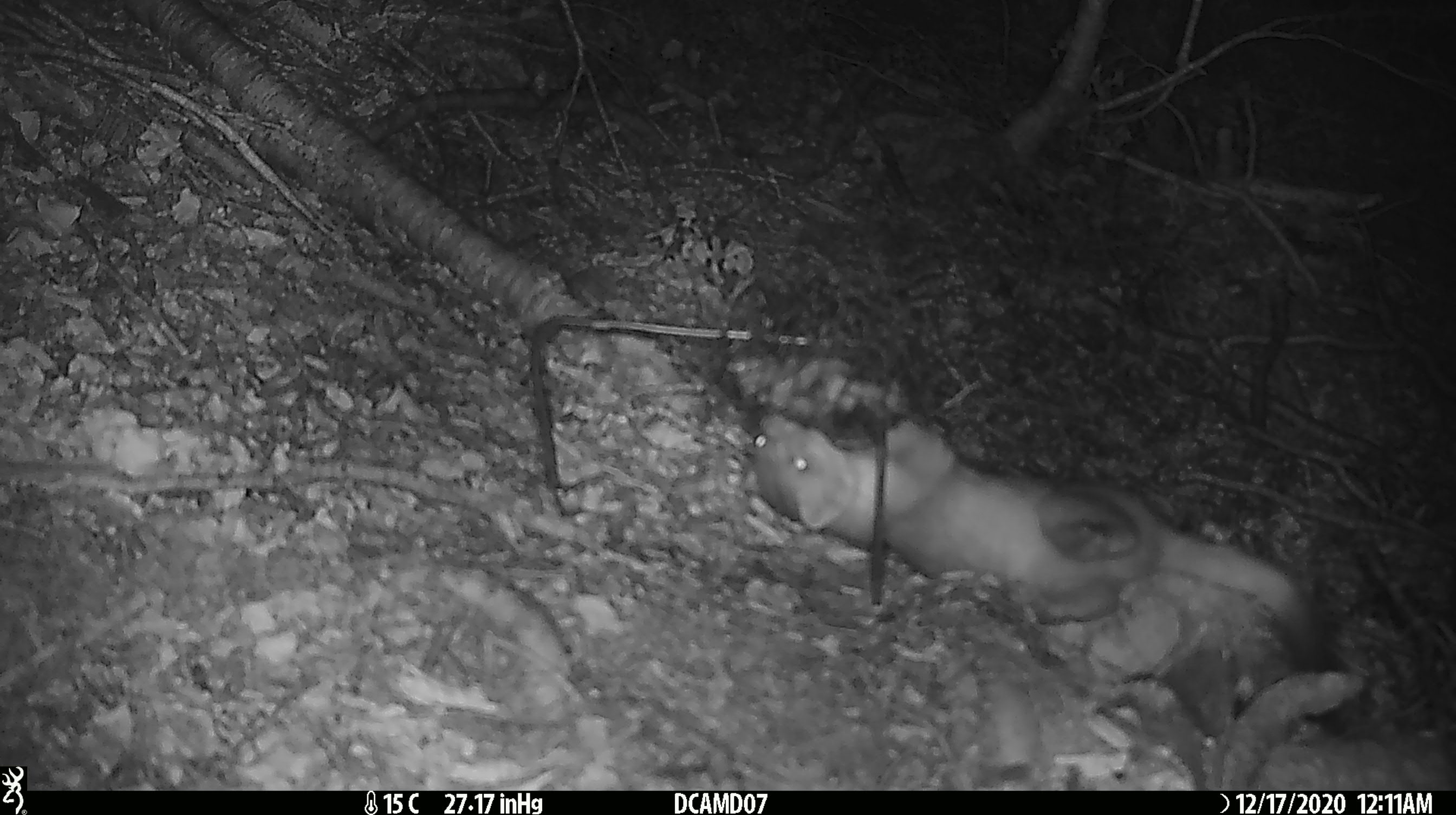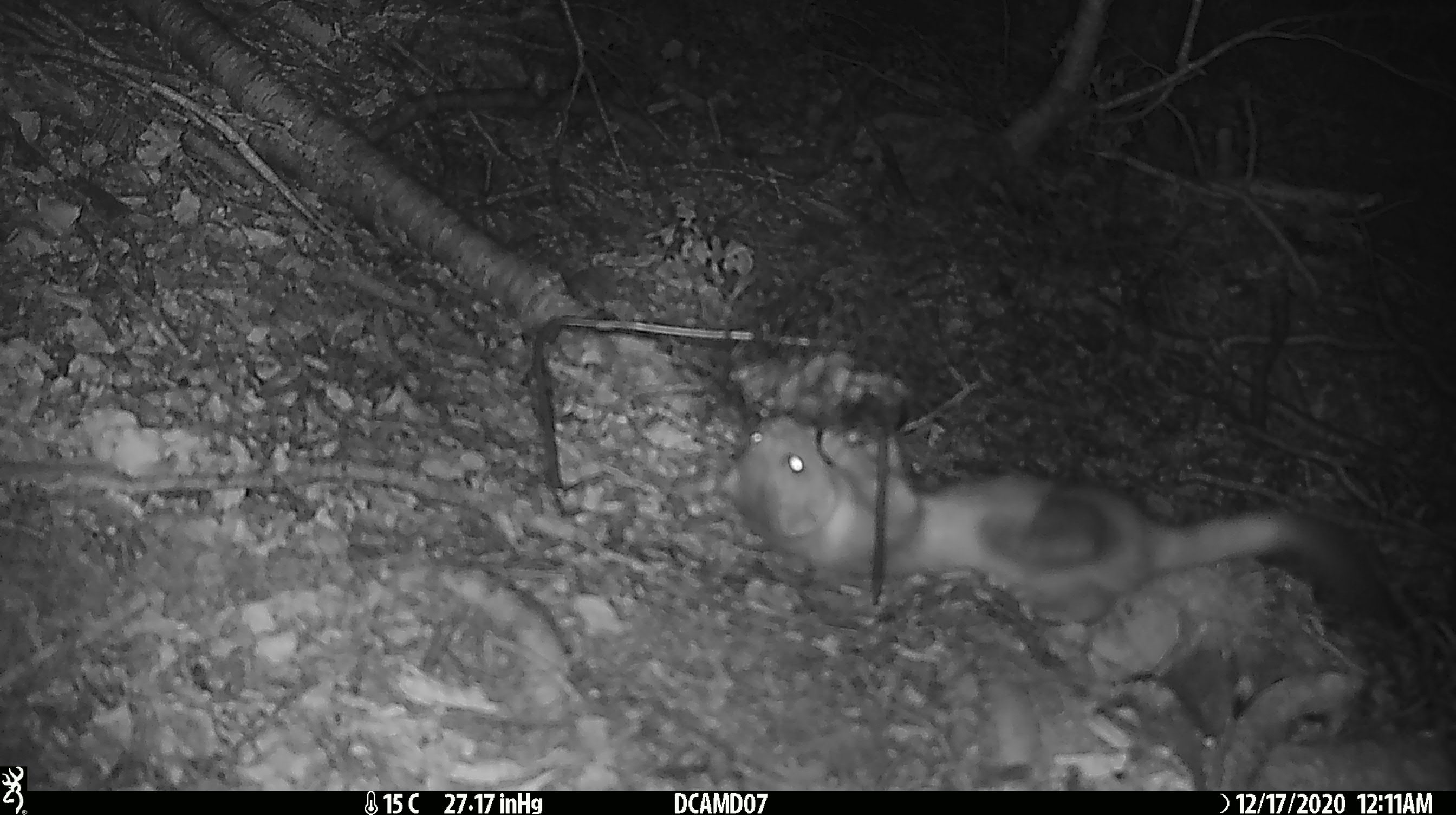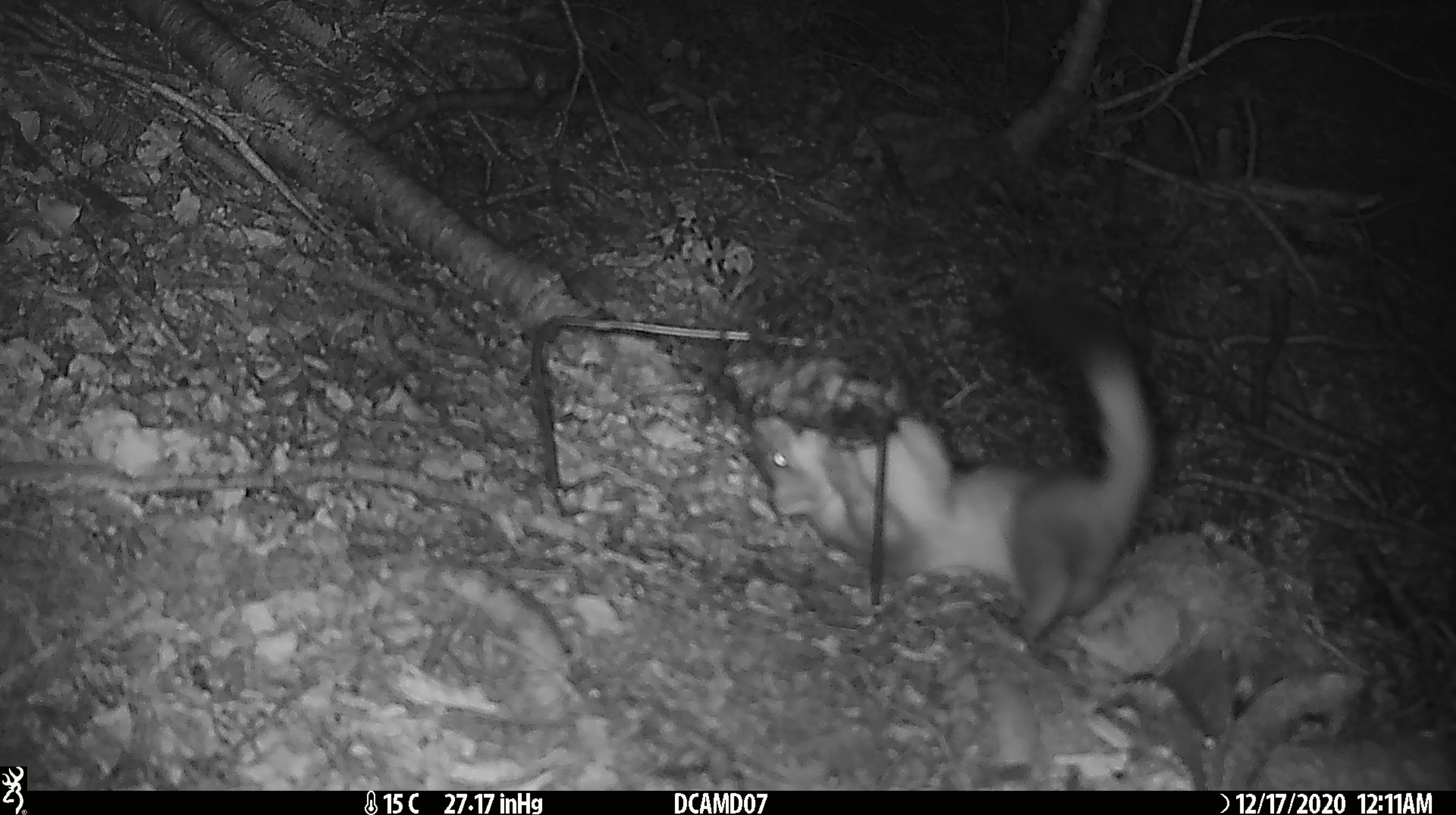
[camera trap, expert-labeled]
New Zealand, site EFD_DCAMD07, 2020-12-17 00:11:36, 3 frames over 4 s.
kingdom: Animalia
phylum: Chordata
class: Mammalia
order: Carnivora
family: Mustelidae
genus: Mustela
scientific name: Mustela erminea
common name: stoat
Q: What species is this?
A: Stoat (Mustela erminea).